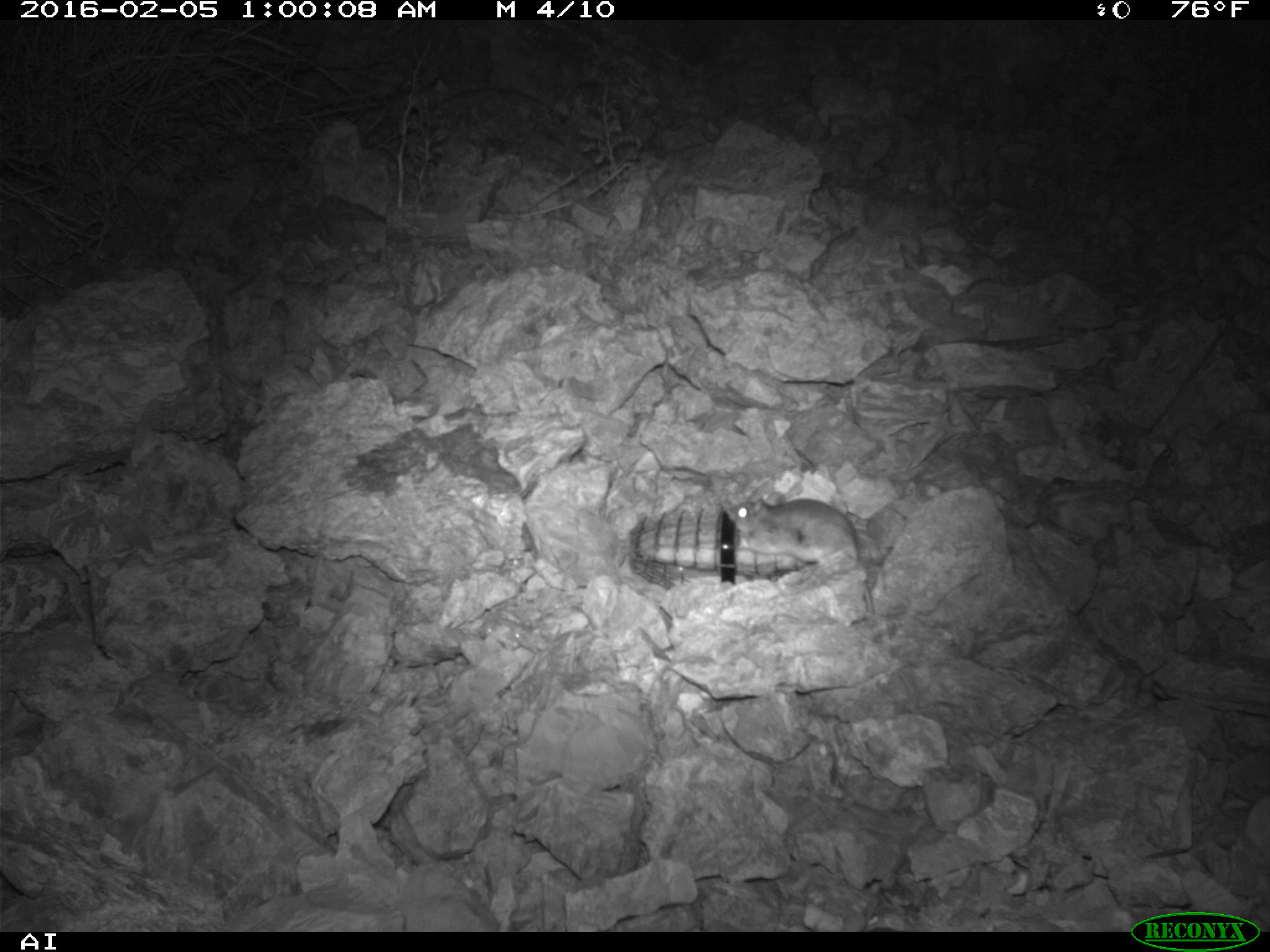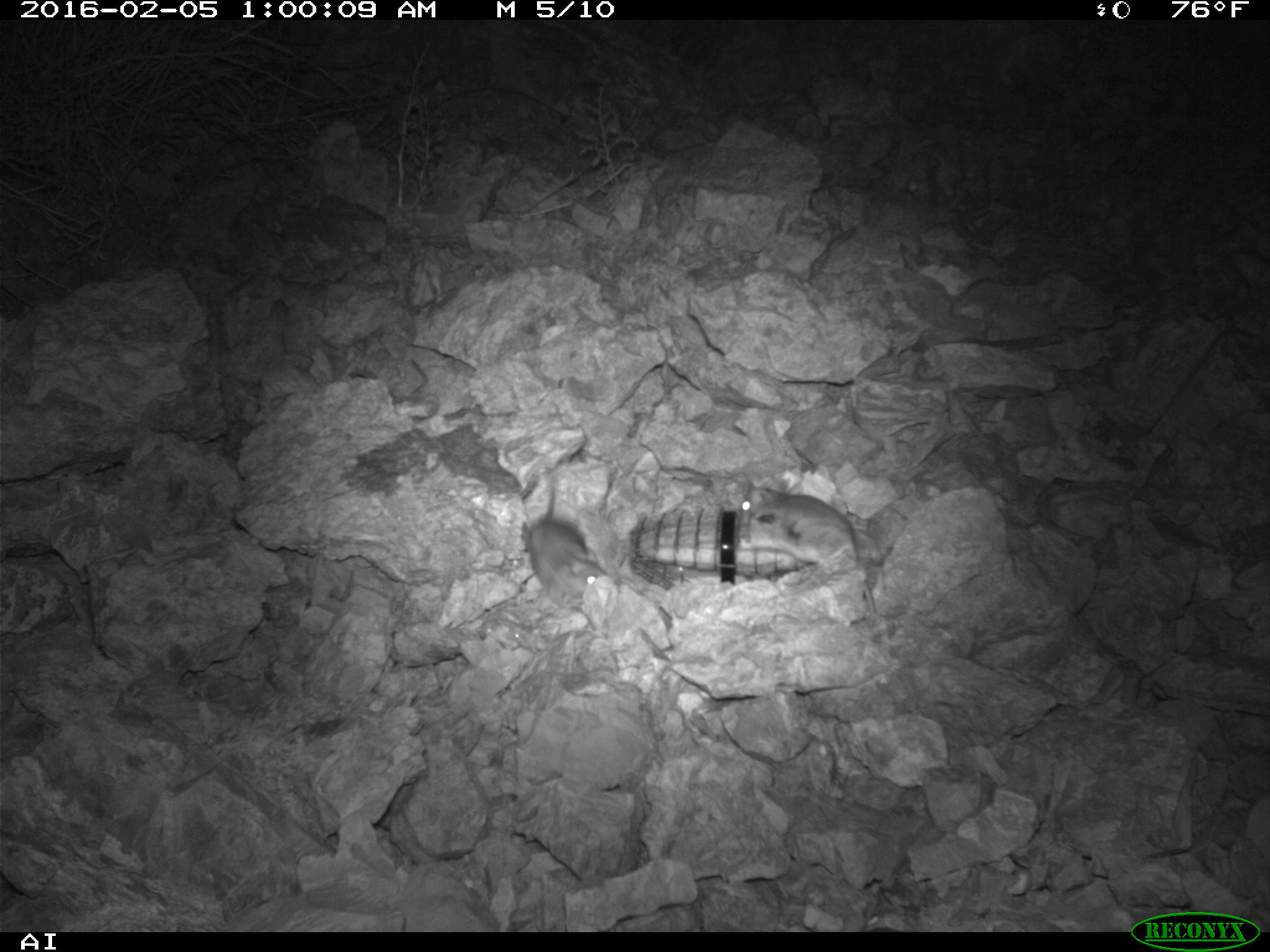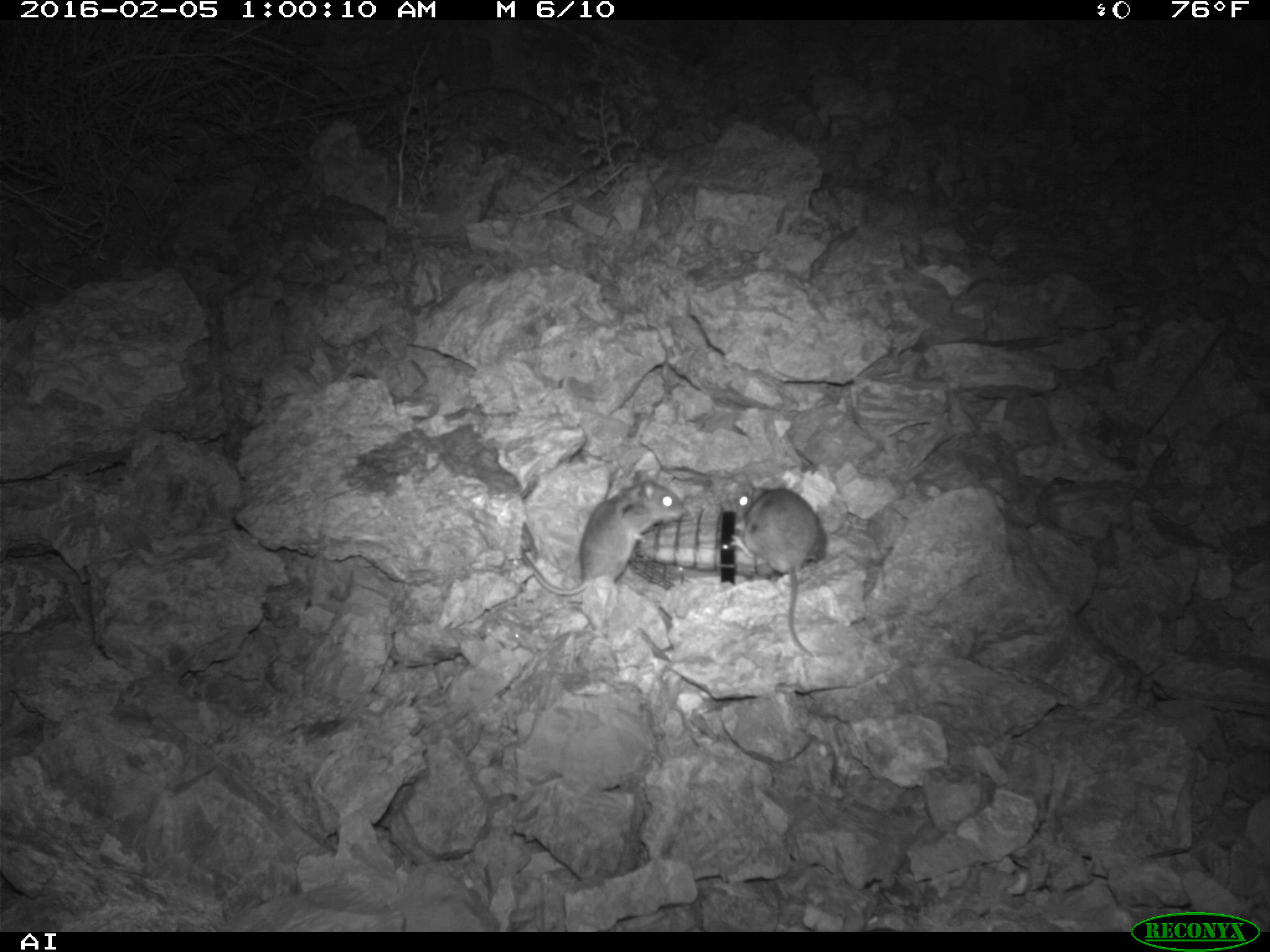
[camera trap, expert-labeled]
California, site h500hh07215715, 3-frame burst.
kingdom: Animalia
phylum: Chordata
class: Mammalia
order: Rodentia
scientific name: Rodentia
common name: rodent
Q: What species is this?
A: Rodent (Rodentia).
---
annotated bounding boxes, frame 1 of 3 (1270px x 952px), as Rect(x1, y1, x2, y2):
rodent: Rect(724, 498, 874, 619)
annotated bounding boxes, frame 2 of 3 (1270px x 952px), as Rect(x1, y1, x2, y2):
rodent: Rect(740, 481, 876, 613); Rect(522, 488, 609, 605)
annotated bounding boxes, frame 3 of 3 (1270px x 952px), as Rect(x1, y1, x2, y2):
rodent: Rect(521, 470, 685, 596); Rect(730, 481, 818, 657)